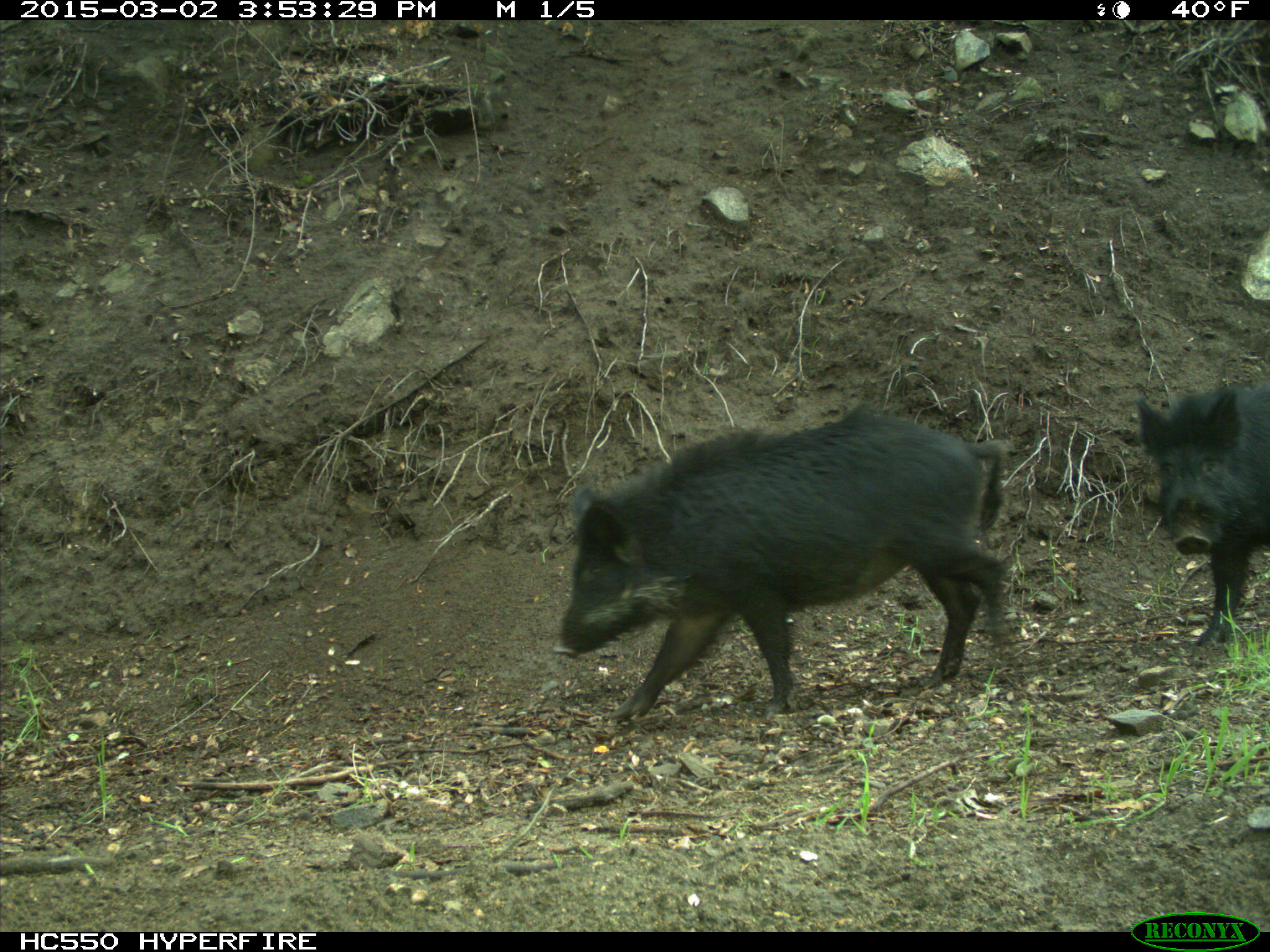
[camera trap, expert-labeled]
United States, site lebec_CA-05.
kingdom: Animalia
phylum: Chordata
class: Mammalia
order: Artiodactyla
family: Suidae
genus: Sus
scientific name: Sus scrofa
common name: wild boar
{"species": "Sus scrofa (wild boar)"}